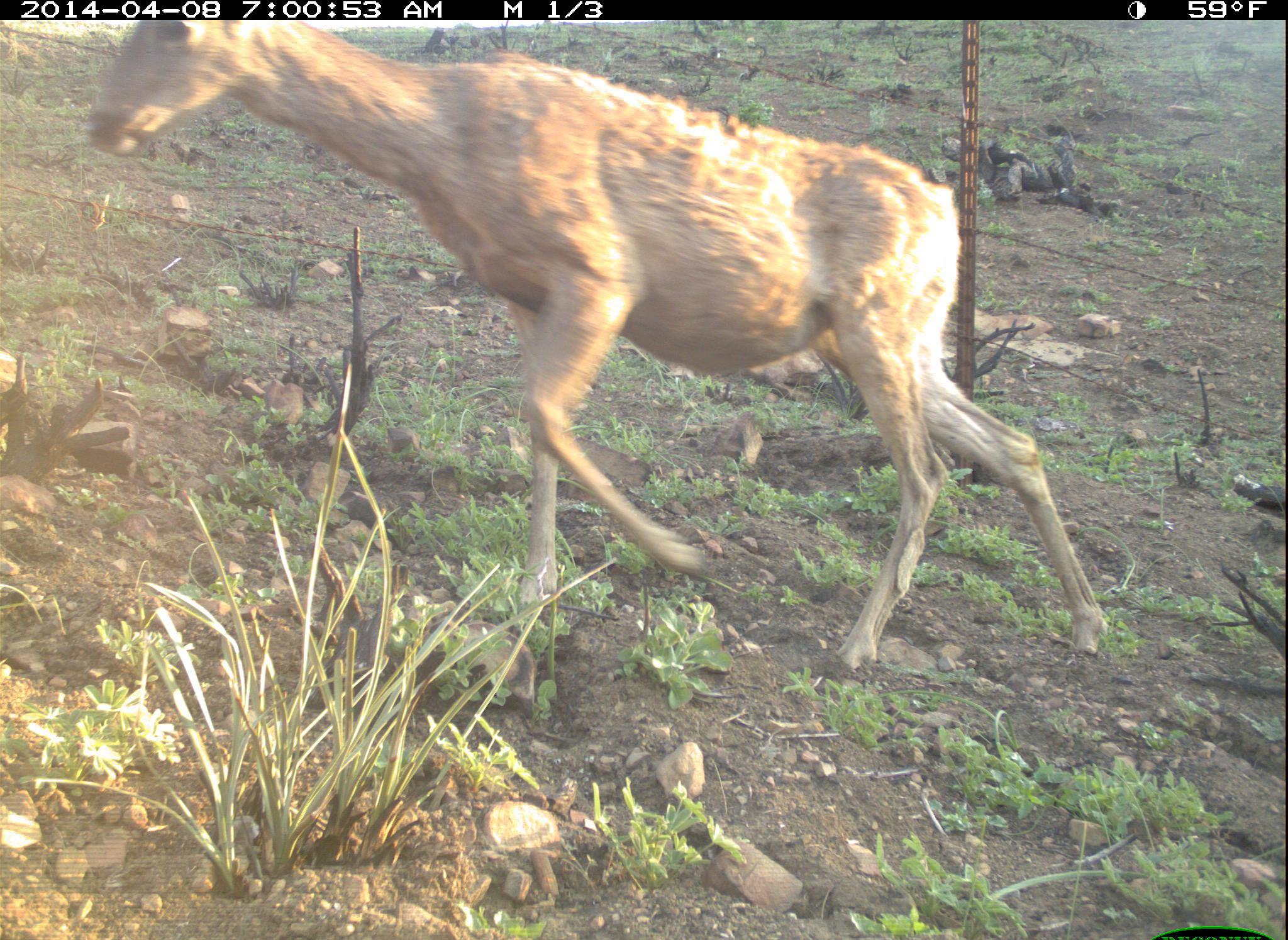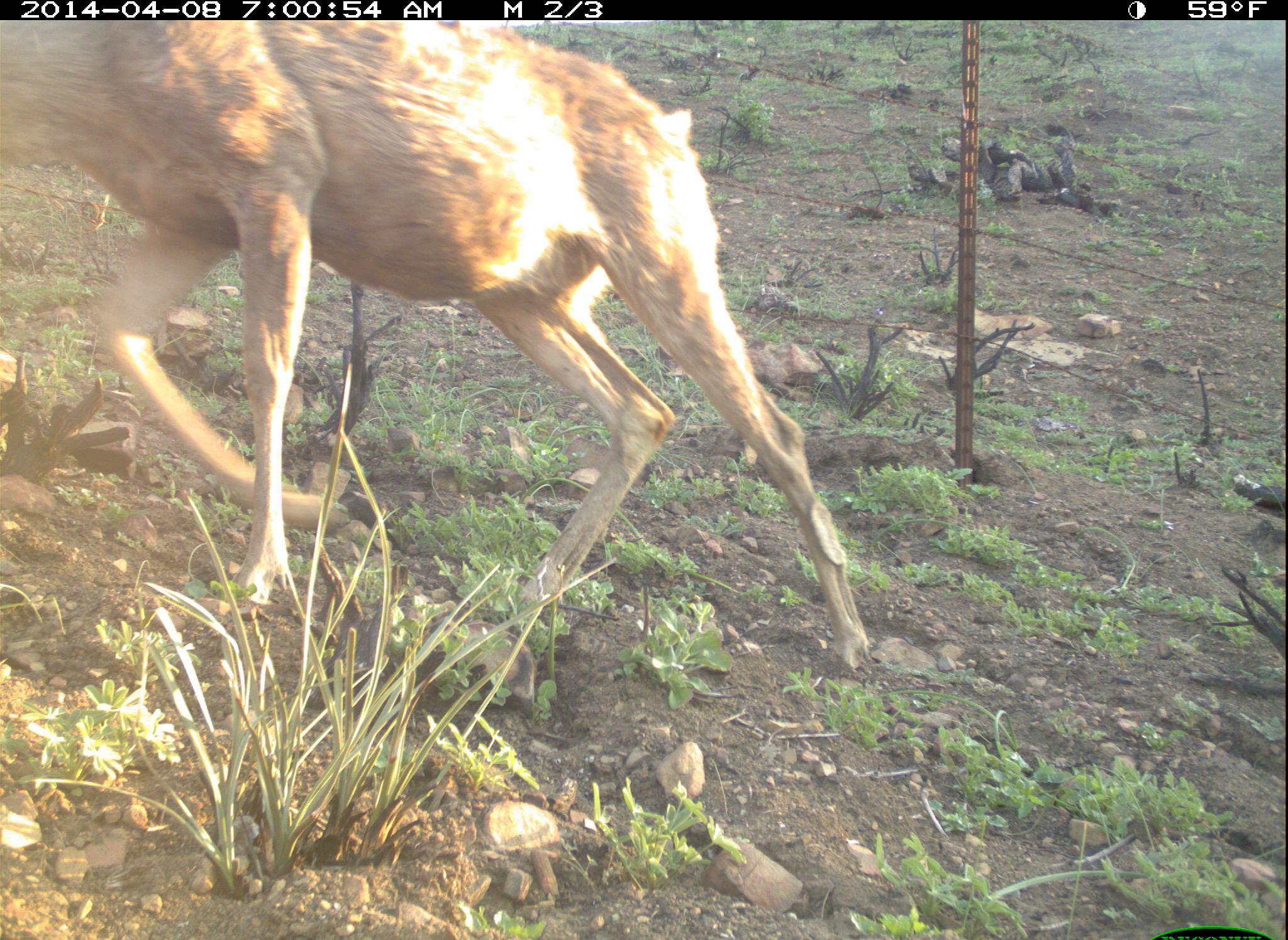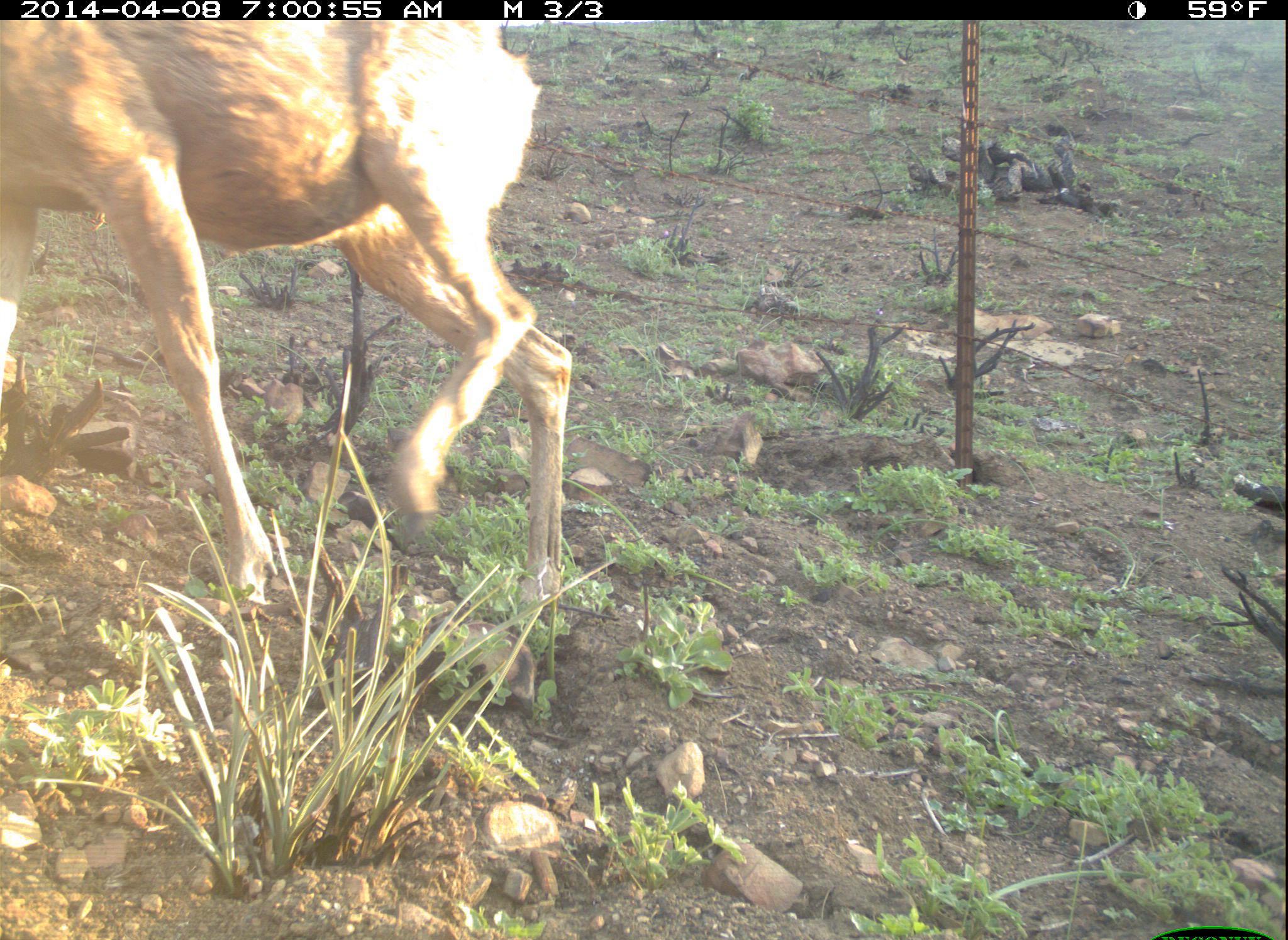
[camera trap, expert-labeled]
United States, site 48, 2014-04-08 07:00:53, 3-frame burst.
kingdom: Animalia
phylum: Chordata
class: Mammalia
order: Artiodactyla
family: Cervidae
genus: Odocoileus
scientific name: Odocoileus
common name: deer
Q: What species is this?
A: Deer (Odocoileus).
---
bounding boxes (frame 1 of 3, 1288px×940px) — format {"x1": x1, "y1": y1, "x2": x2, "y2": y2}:
deer: {"x1": 78, "y1": 22, "x2": 1106, "y2": 689}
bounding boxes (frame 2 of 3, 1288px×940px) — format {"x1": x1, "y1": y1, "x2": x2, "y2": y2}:
deer: {"x1": 2, "y1": 20, "x2": 875, "y2": 687}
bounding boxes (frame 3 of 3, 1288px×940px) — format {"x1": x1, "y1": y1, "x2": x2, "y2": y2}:
deer: {"x1": 2, "y1": 22, "x2": 575, "y2": 617}